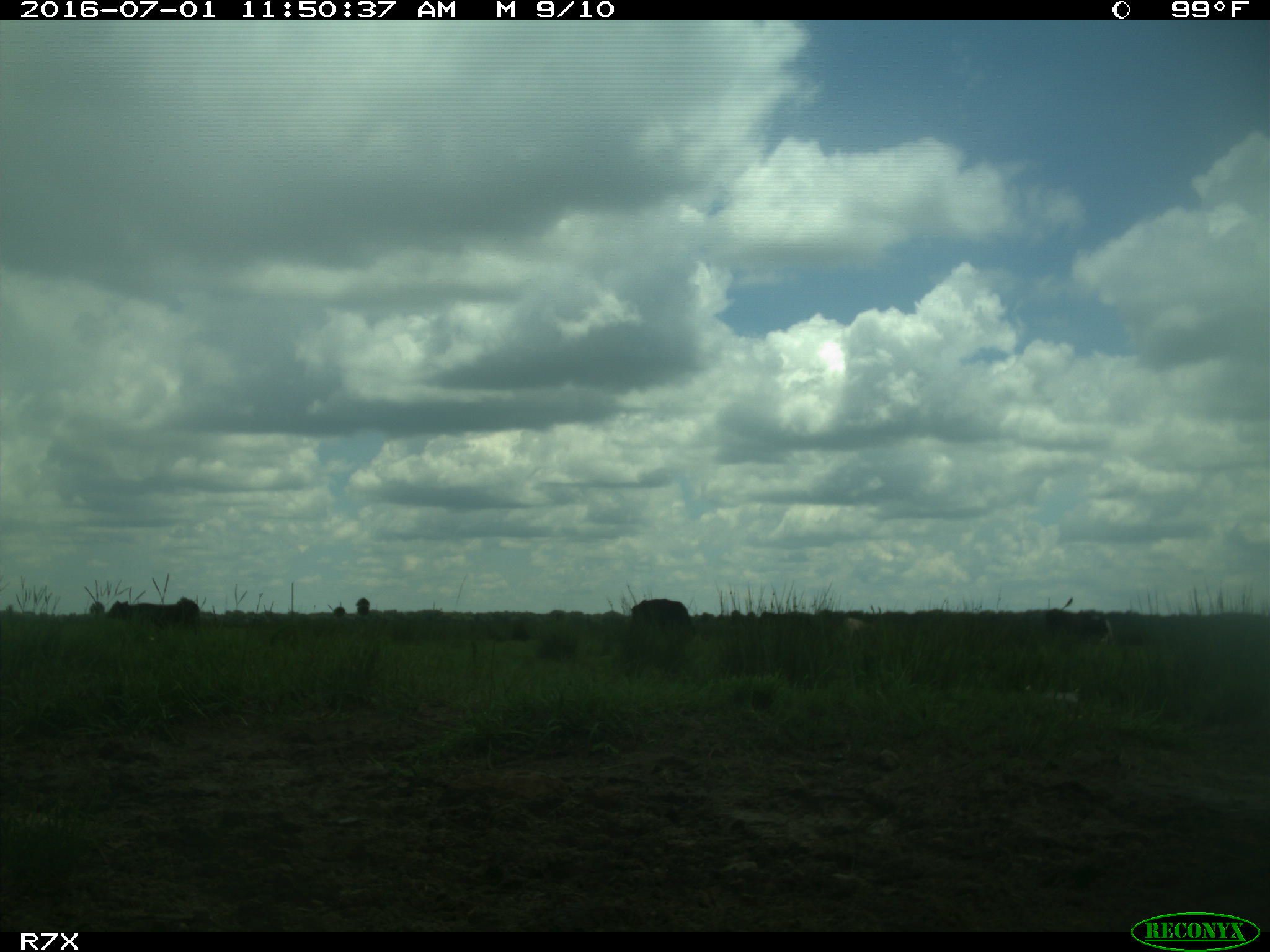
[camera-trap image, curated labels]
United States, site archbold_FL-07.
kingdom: Animalia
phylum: Chordata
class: Mammalia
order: Artiodactyla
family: Bovidae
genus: Bos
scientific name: Bos taurus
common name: domestic cow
Bos taurus (domestic cow).